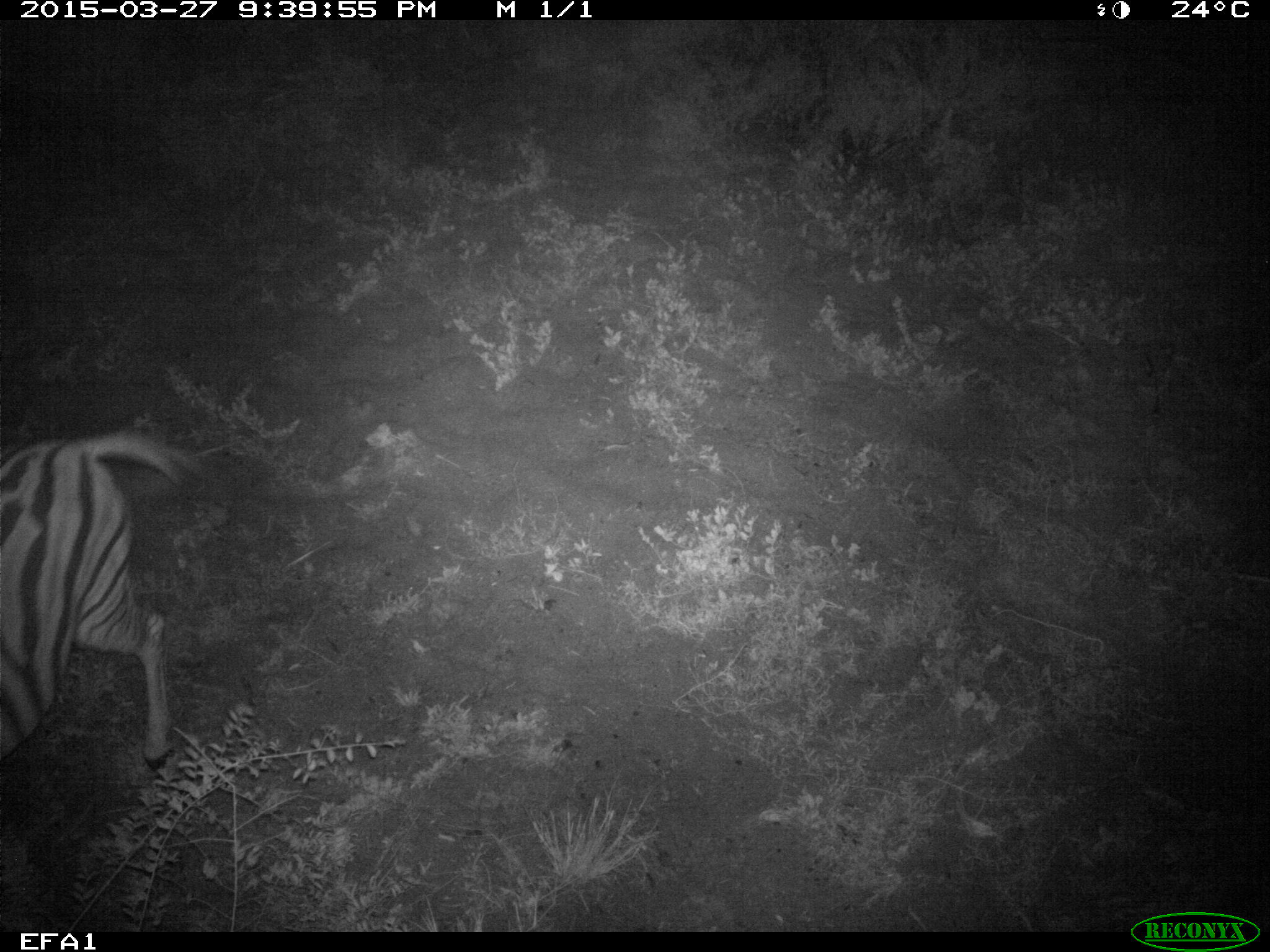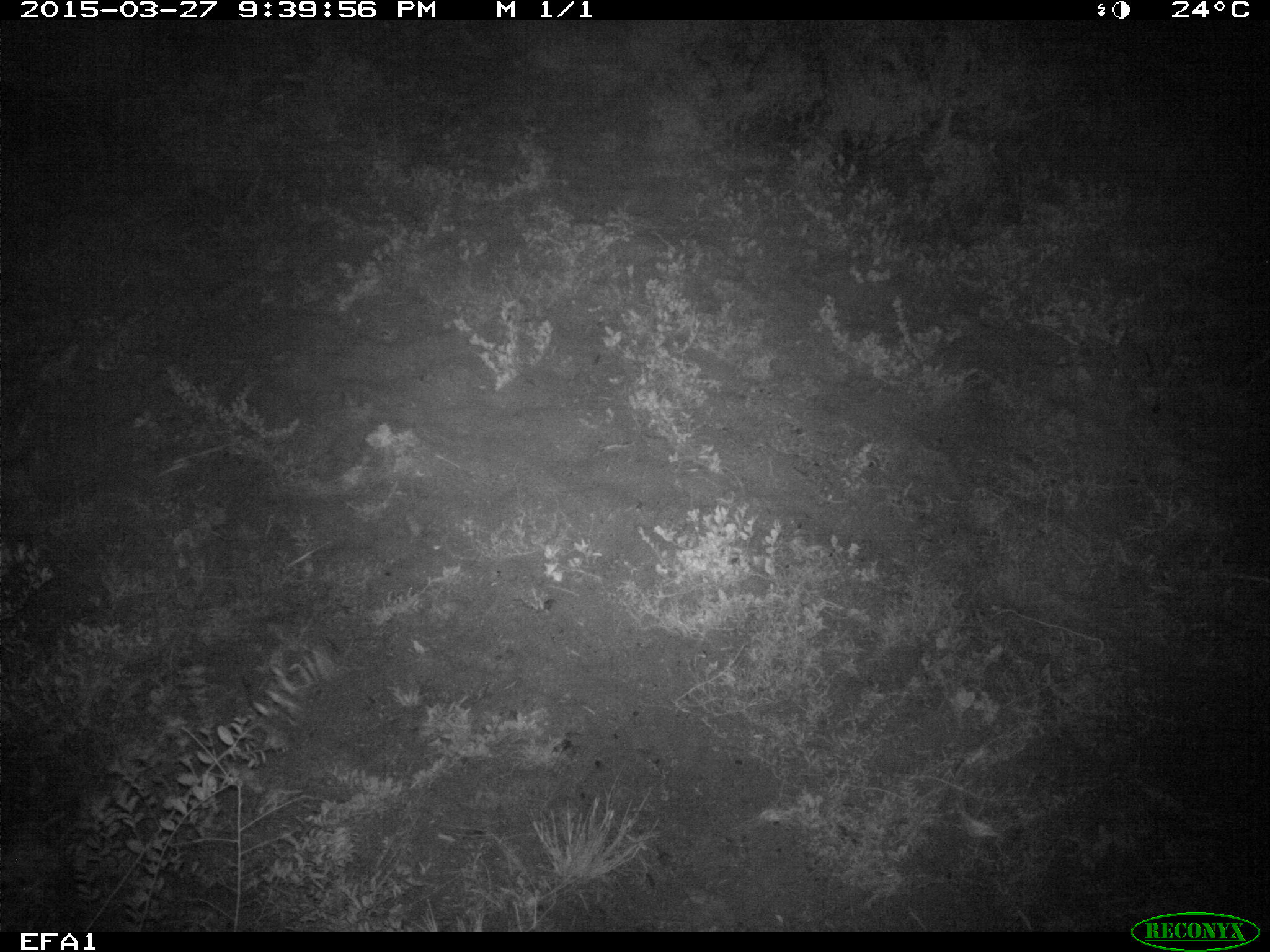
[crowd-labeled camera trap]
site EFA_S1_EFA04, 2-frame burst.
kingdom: Animalia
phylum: Chordata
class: Mammalia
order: Perissodactyla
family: Equidae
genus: Equus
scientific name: Equus quagga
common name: plains zebra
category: zebraplains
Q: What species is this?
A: Zebraplains (plains zebra) (Equus quagga).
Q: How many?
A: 1.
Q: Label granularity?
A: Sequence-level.